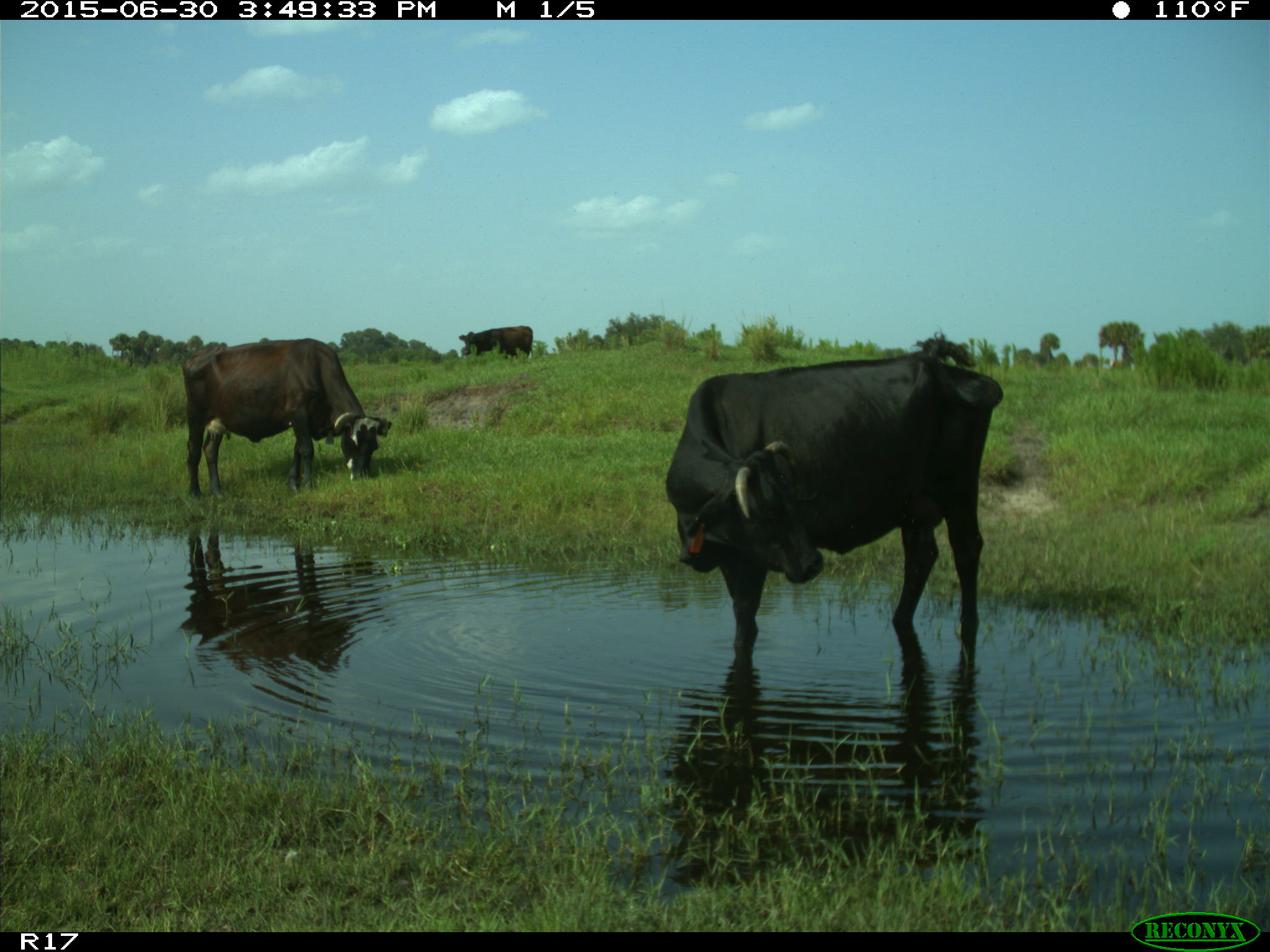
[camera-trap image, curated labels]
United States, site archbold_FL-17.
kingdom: Animalia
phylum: Chordata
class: Mammalia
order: Artiodactyla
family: Bovidae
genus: Bos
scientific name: Bos taurus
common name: domestic cow